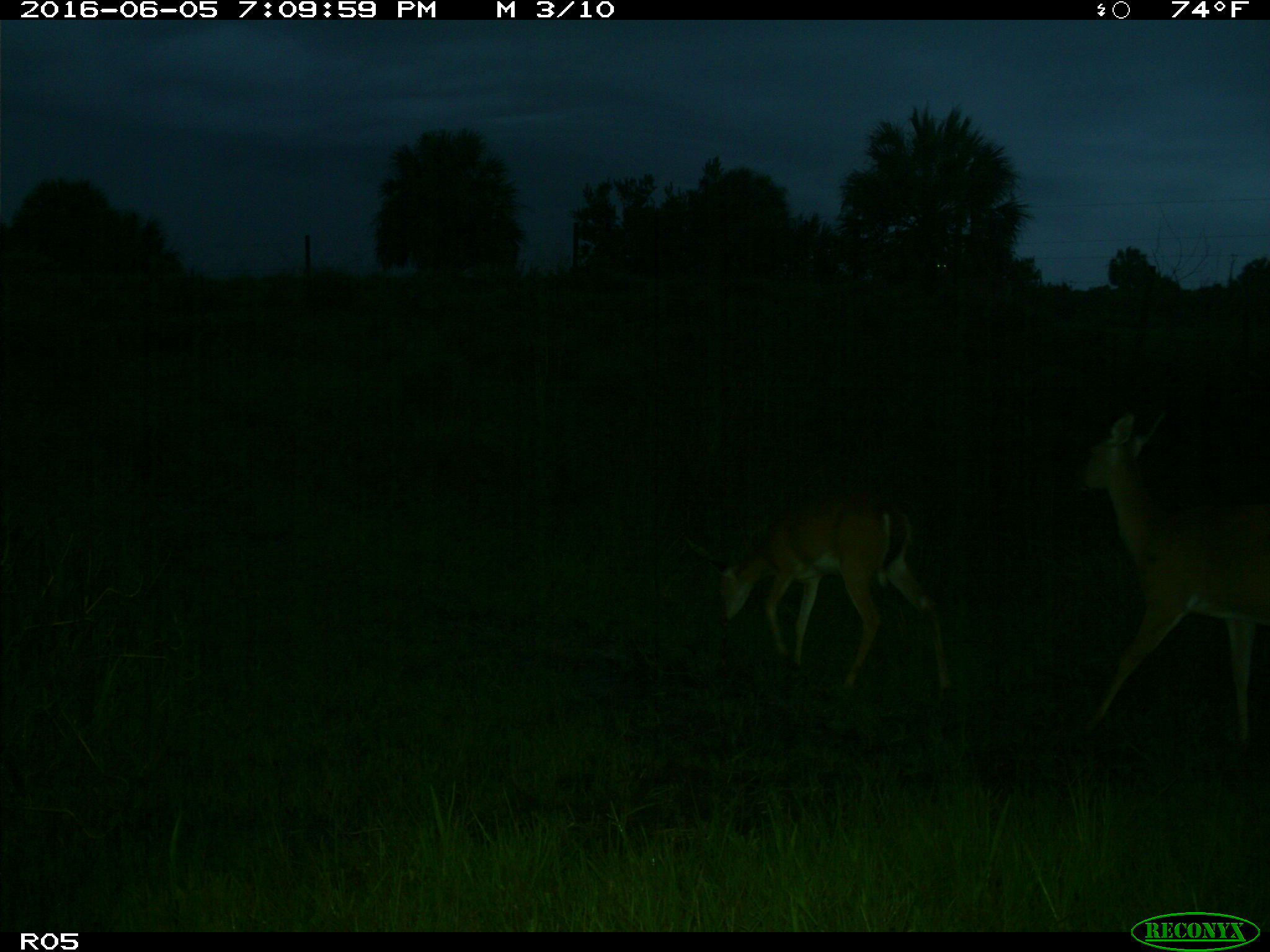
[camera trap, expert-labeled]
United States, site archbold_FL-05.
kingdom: Animalia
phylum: Chordata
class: Mammalia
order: Artiodactyla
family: Cervidae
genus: Odocoileus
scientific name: Odocoileus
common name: deer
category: unidentified deer